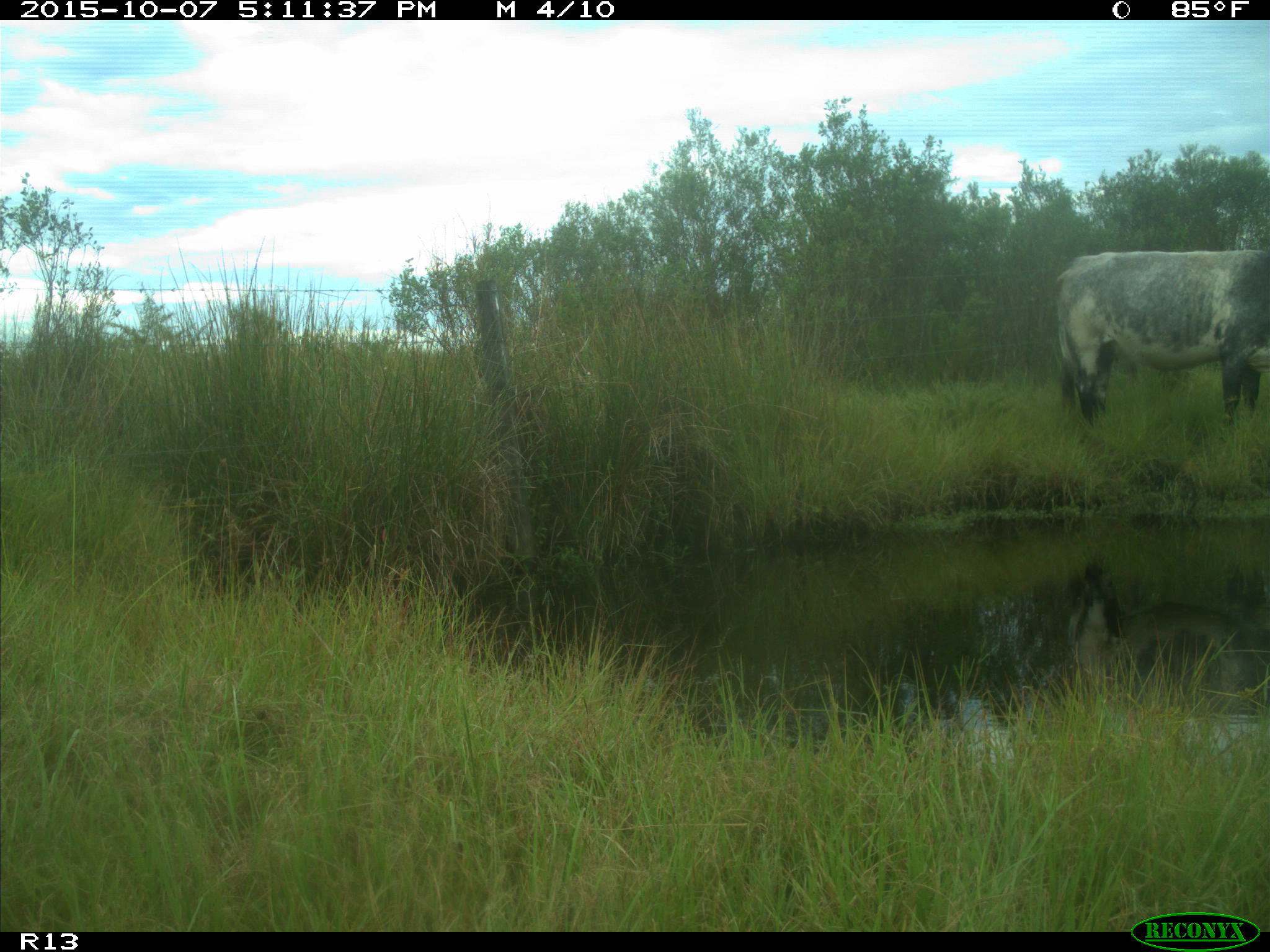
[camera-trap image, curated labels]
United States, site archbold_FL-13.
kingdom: Animalia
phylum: Chordata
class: Mammalia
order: Artiodactyla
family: Bovidae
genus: Bos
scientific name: Bos taurus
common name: domestic cow